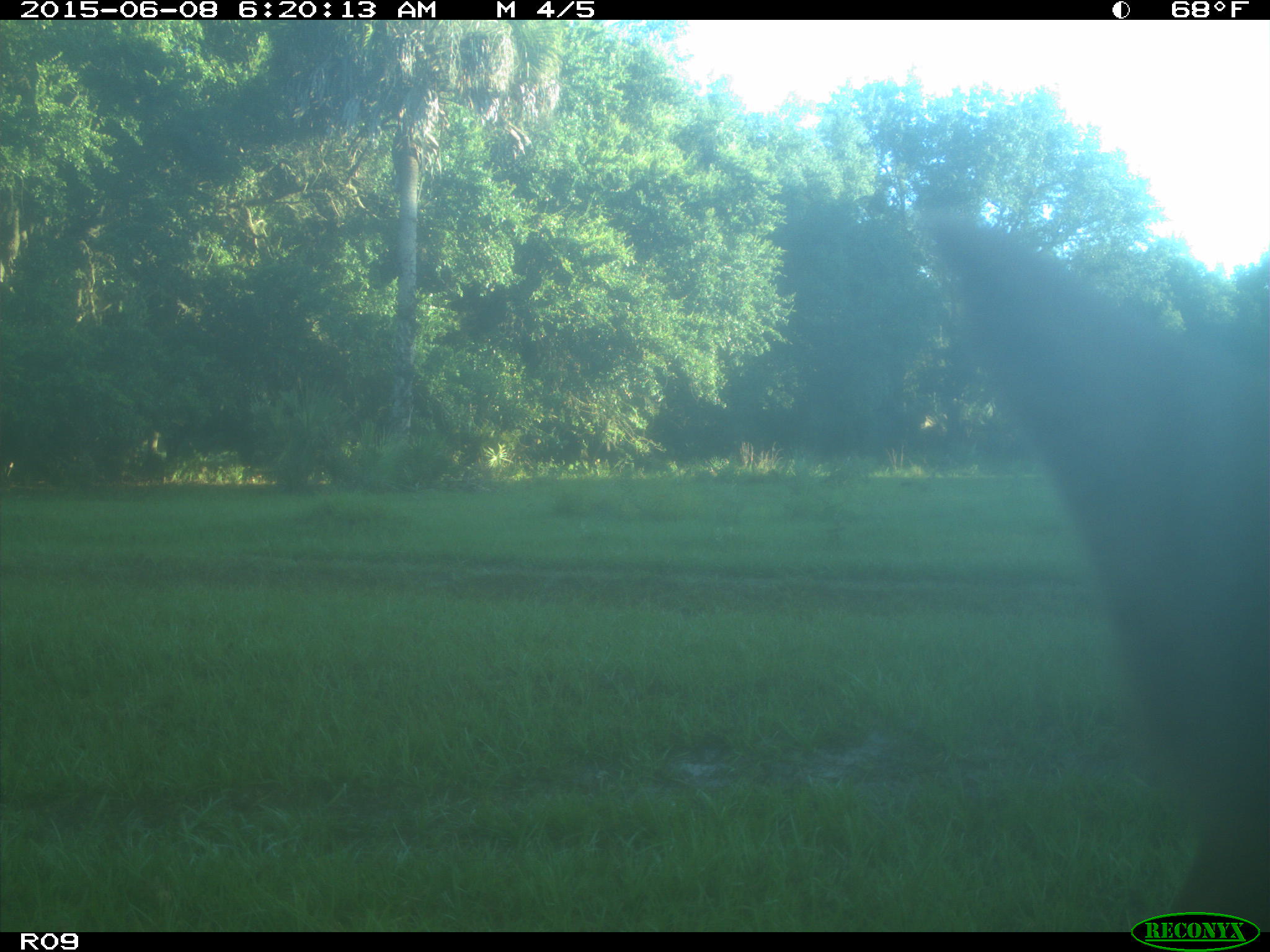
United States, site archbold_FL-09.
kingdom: Animalia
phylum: Chordata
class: Mammalia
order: Artiodactyla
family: Bovidae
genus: Bos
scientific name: Bos taurus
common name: domestic cow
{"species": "Bos taurus (domestic cow)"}